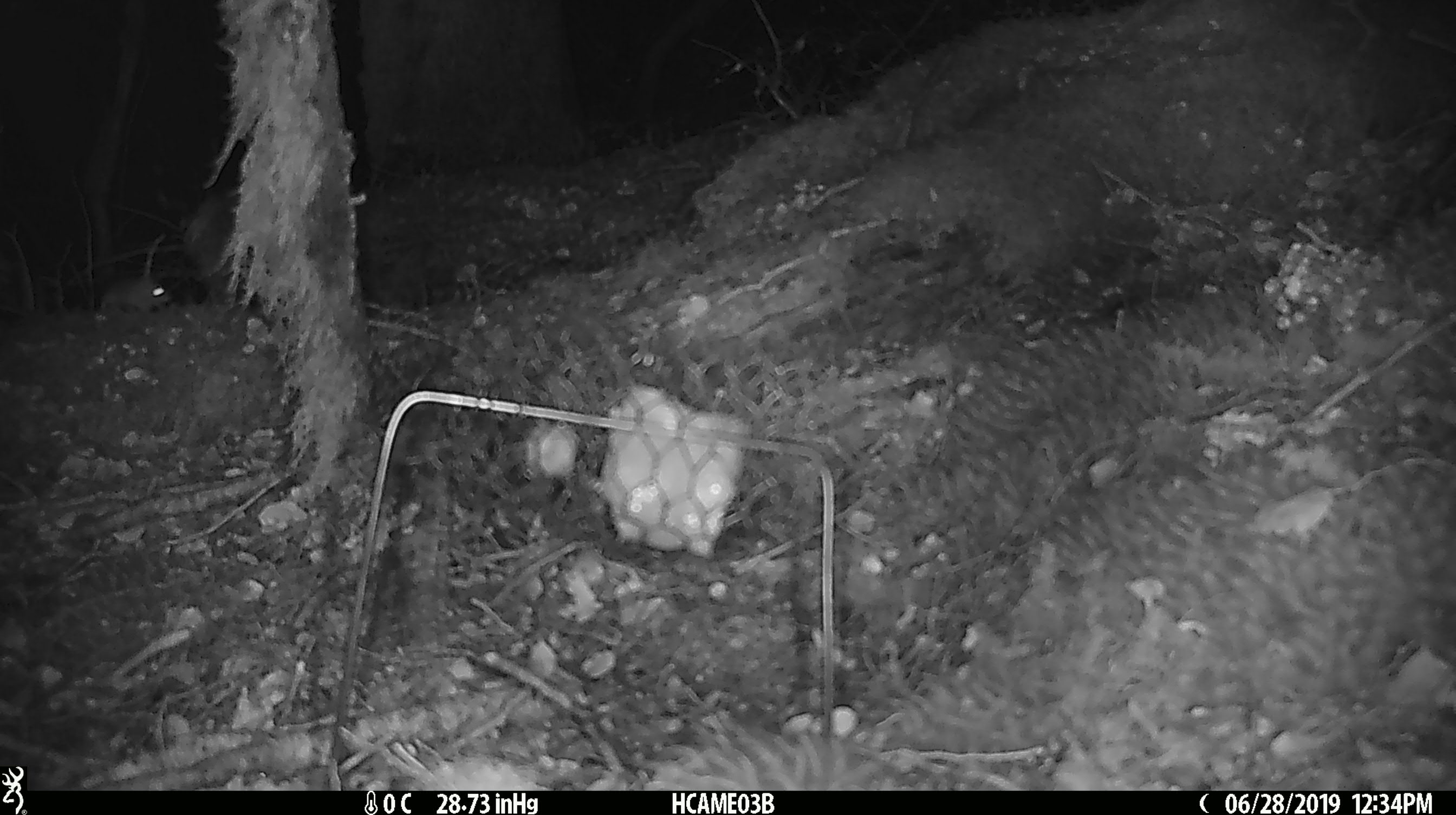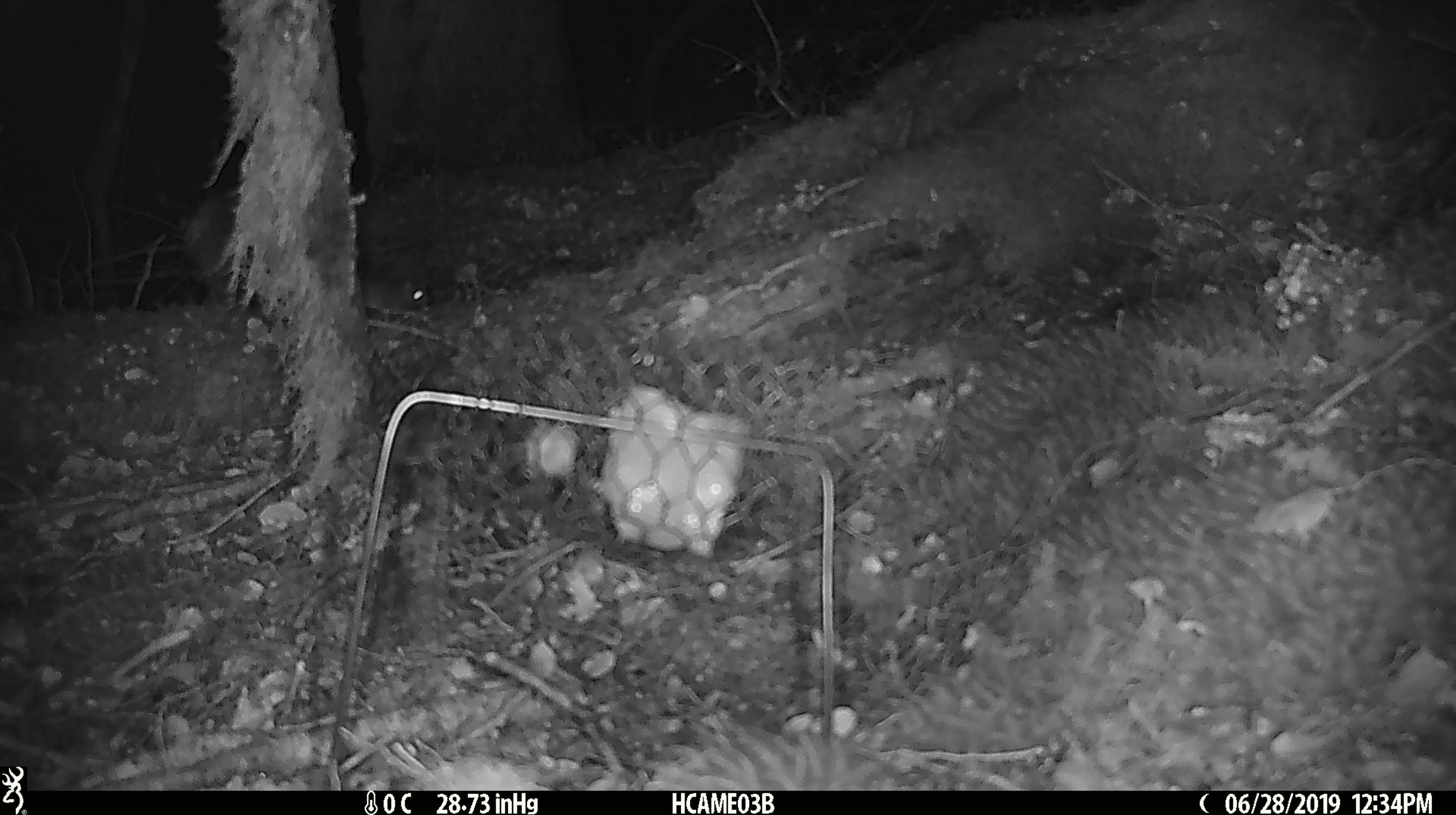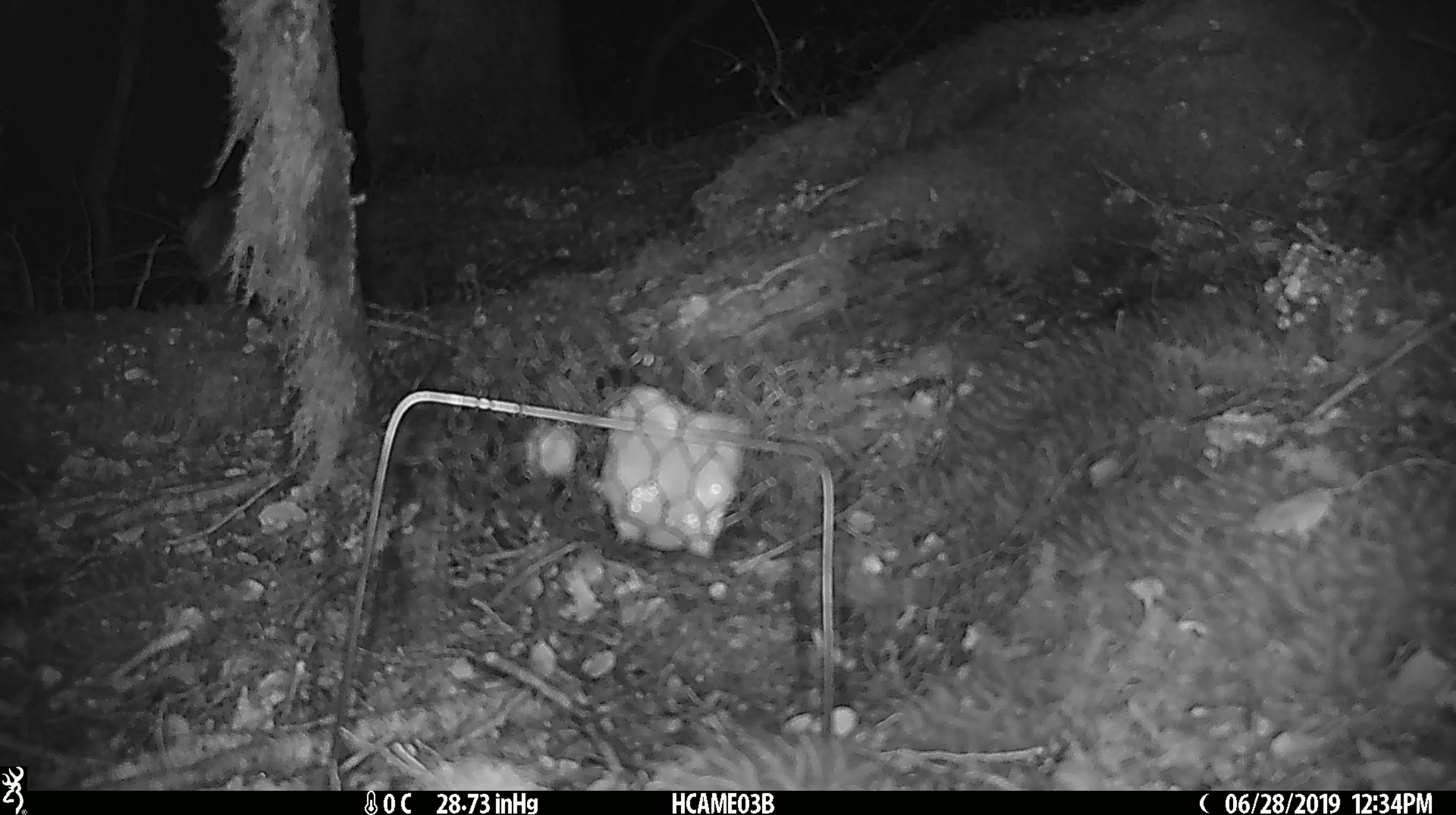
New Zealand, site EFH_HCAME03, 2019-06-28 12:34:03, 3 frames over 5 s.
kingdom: Animalia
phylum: Chordata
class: Mammalia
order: Rodentia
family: Muridae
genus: Mus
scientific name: Mus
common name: mouse